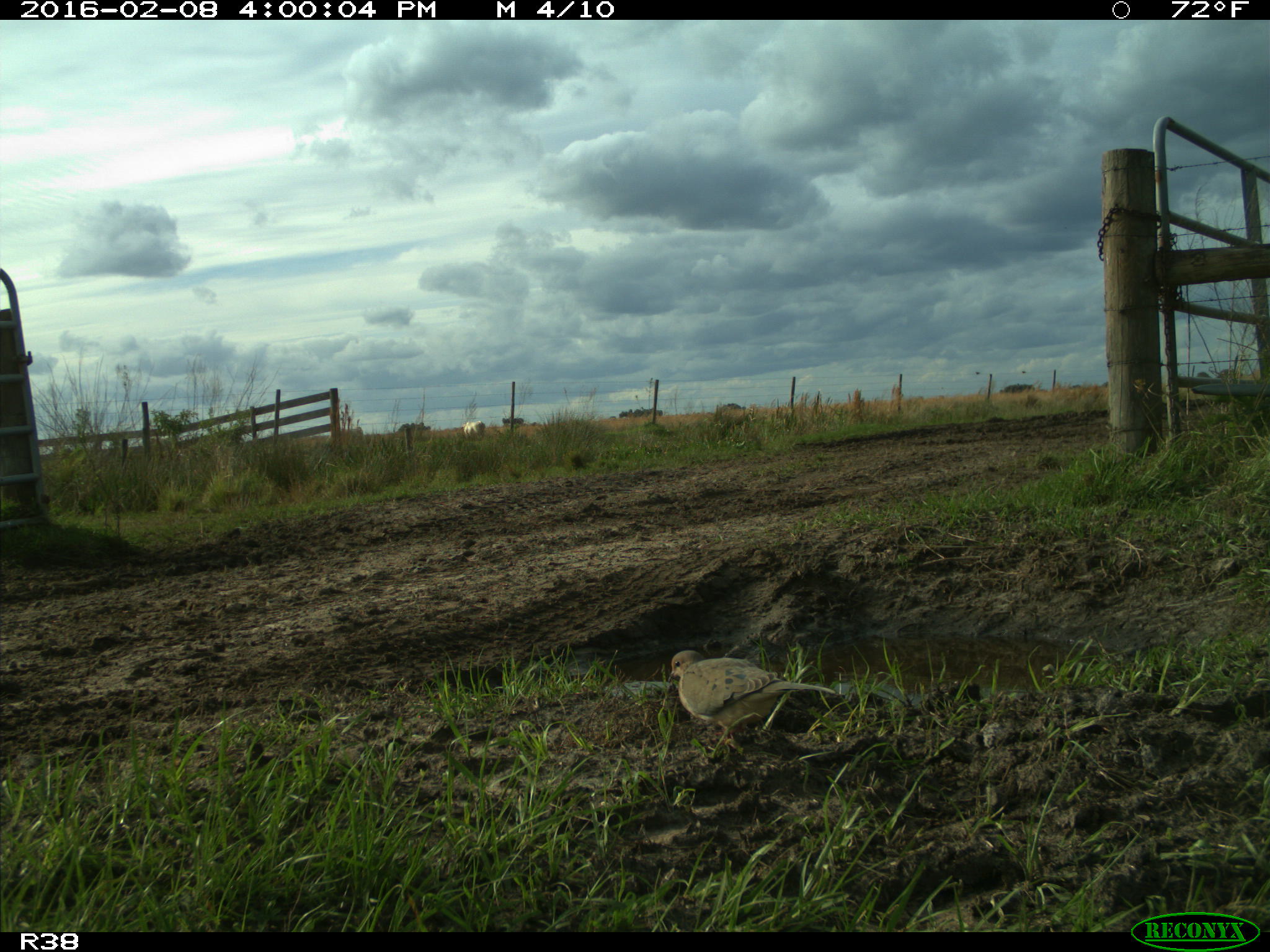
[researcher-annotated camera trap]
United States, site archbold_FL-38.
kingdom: Animalia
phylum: Chordata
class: Aves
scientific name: Aves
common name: birds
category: unidentified bird